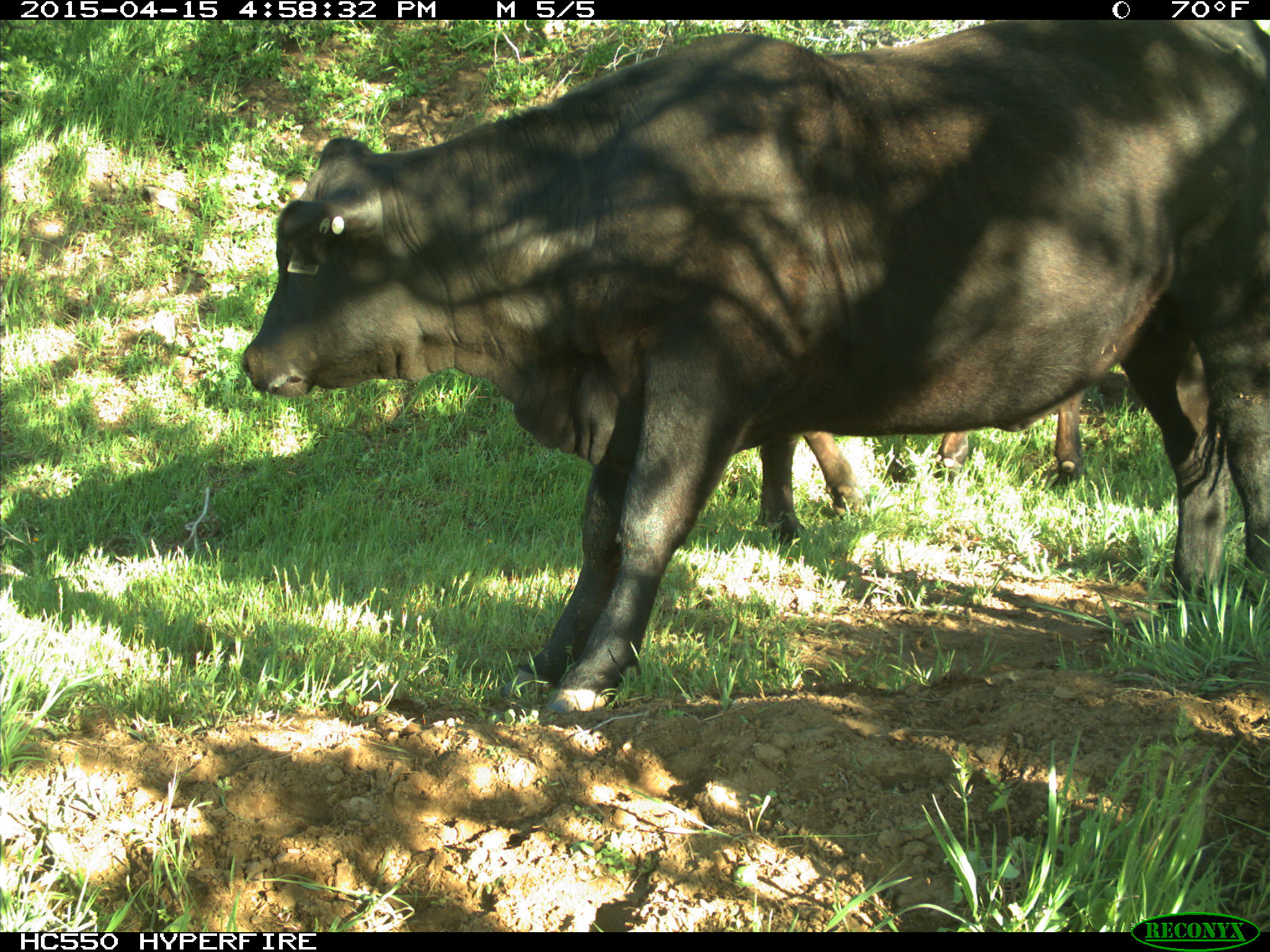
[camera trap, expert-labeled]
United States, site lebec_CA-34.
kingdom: Animalia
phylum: Chordata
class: Mammalia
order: Artiodactyla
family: Bovidae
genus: Bos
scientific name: Bos taurus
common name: domestic cow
Bos taurus (domestic cow).